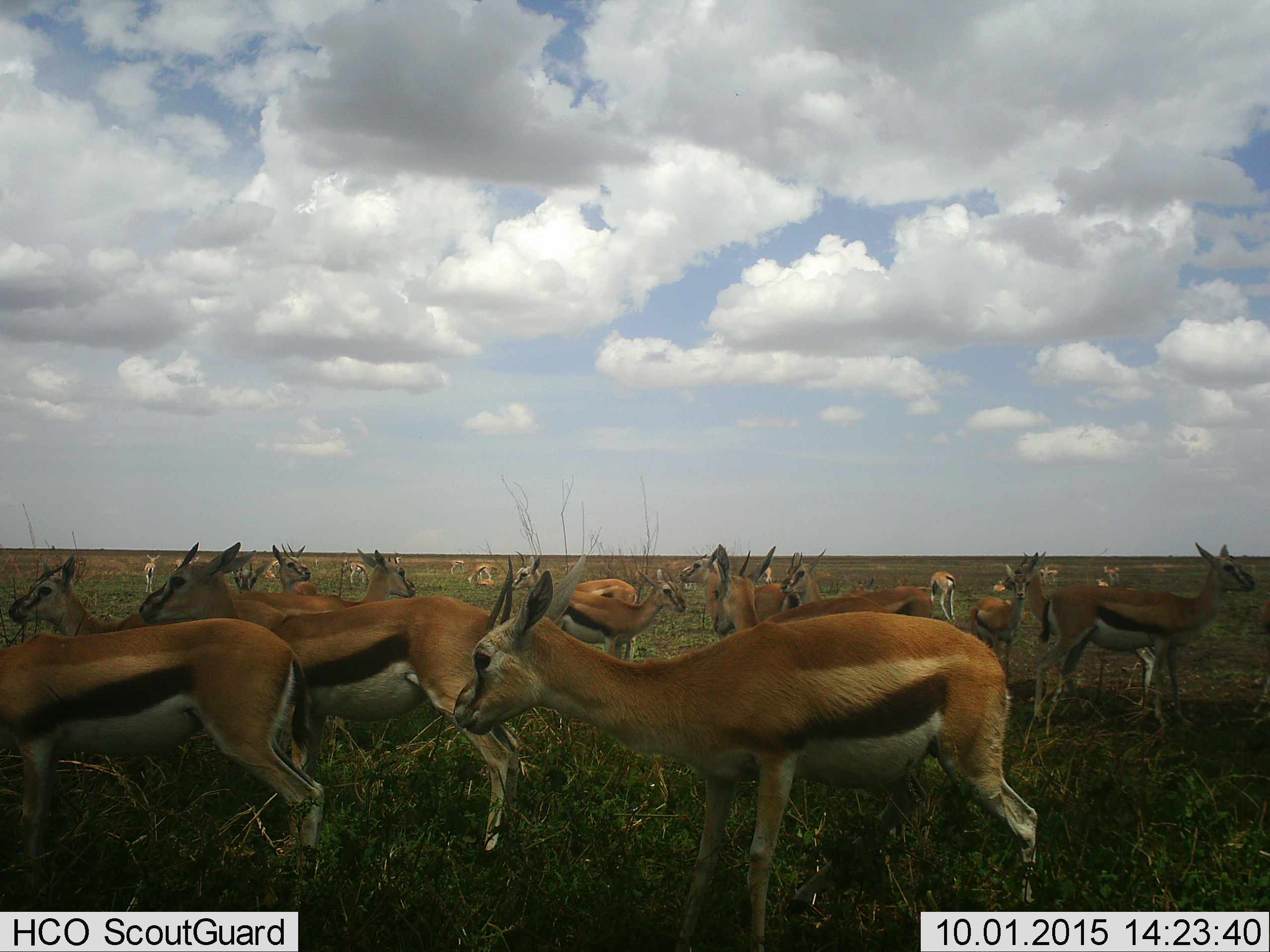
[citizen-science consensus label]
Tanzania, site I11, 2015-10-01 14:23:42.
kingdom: Animalia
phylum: Chordata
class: Mammalia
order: Artiodactyla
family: Bovidae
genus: Eudorcas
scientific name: Eudorcas thomsonii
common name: thomson's gazelle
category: gazellethomsons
Gazellethomsons (thomson's gazelle) (Eudorcas thomsonii), count 11-50. Behavior (volunteer vote fractions): standing 89%, resting 33%, moving 11%, interacting 33%. Young present (vote fraction): 22%. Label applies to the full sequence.